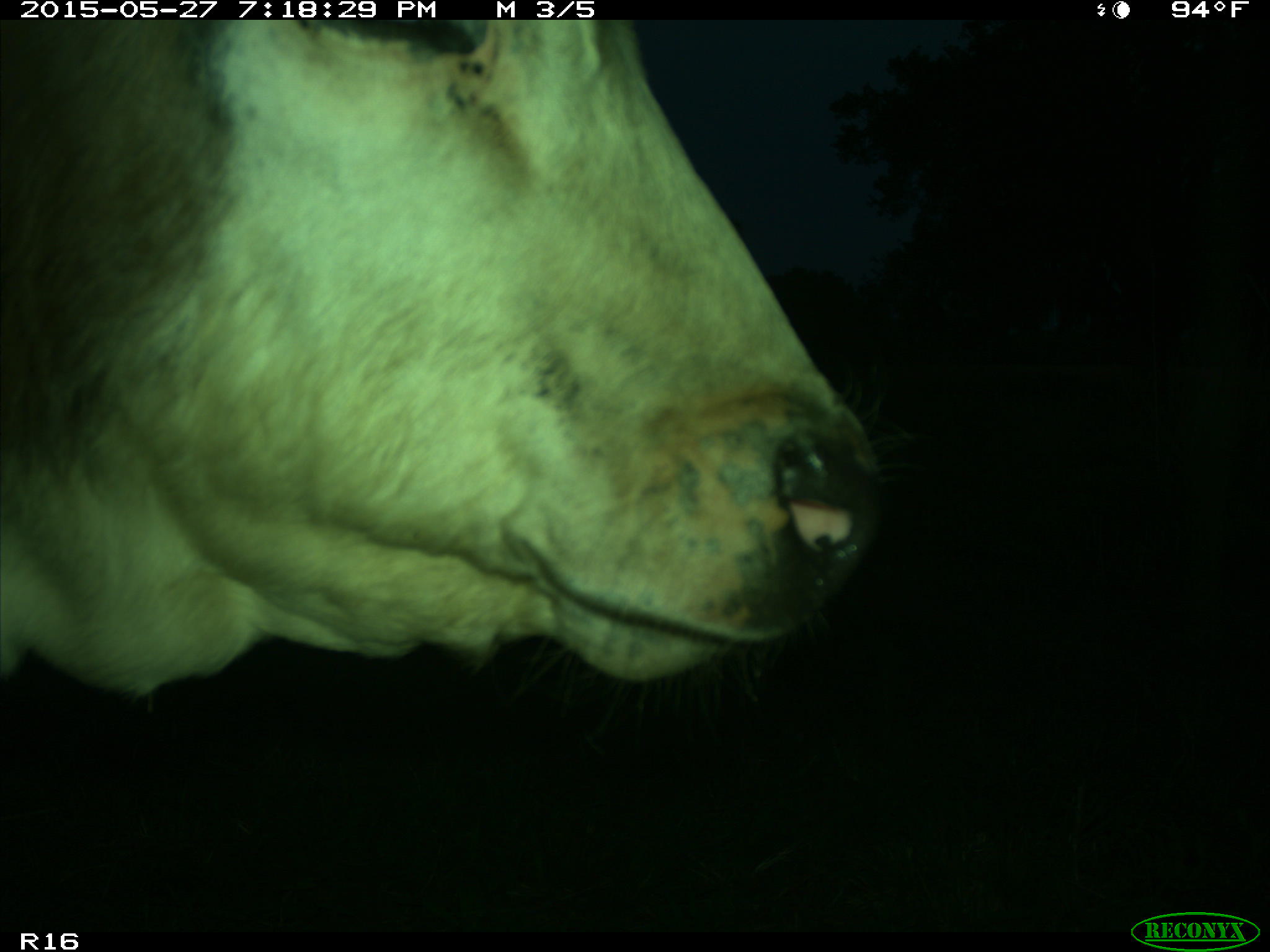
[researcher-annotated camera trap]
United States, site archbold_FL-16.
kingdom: Animalia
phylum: Chordata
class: Mammalia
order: Artiodactyla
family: Bovidae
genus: Bos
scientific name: Bos taurus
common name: domestic cow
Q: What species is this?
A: Bos taurus (domestic cow).